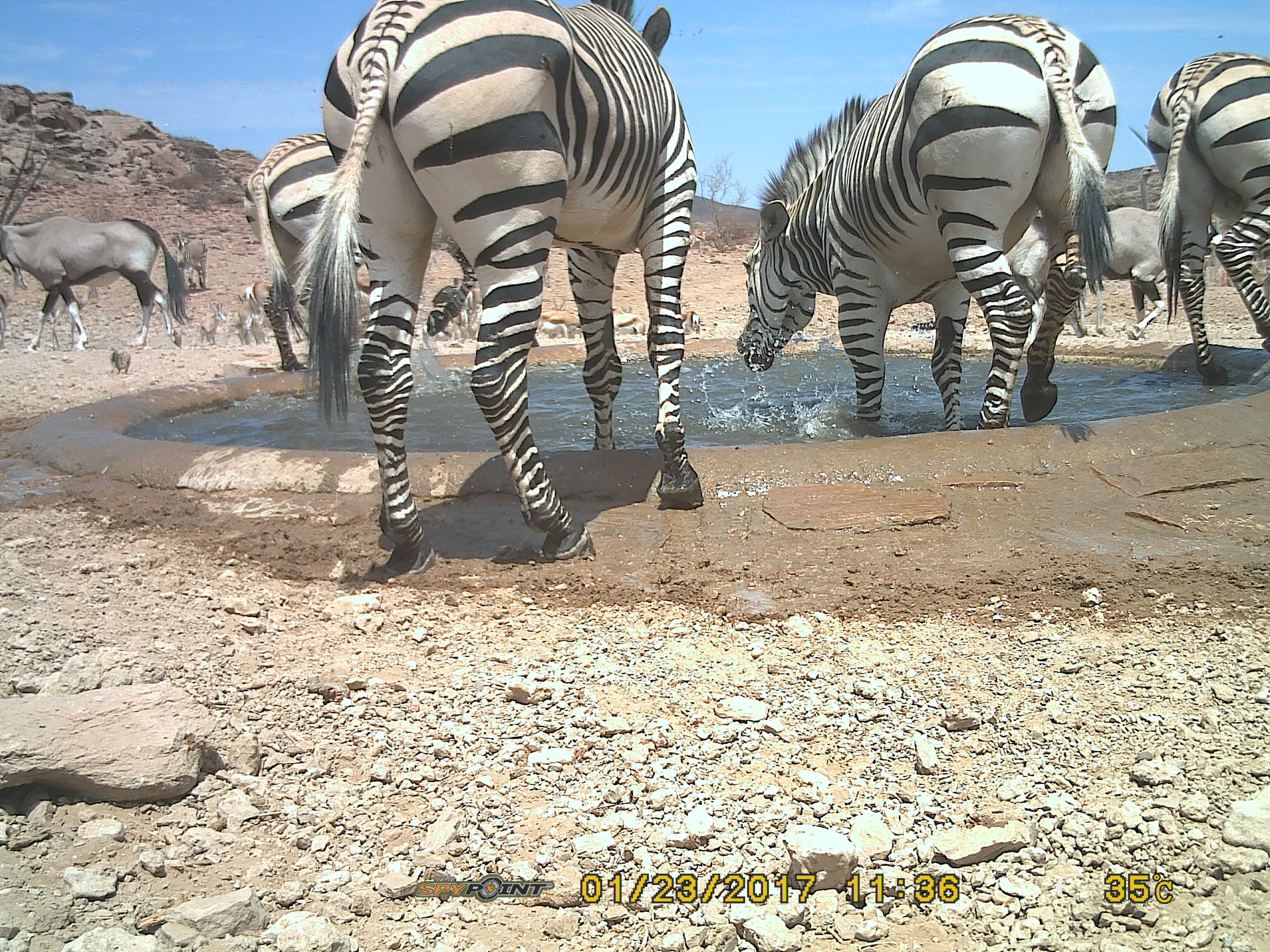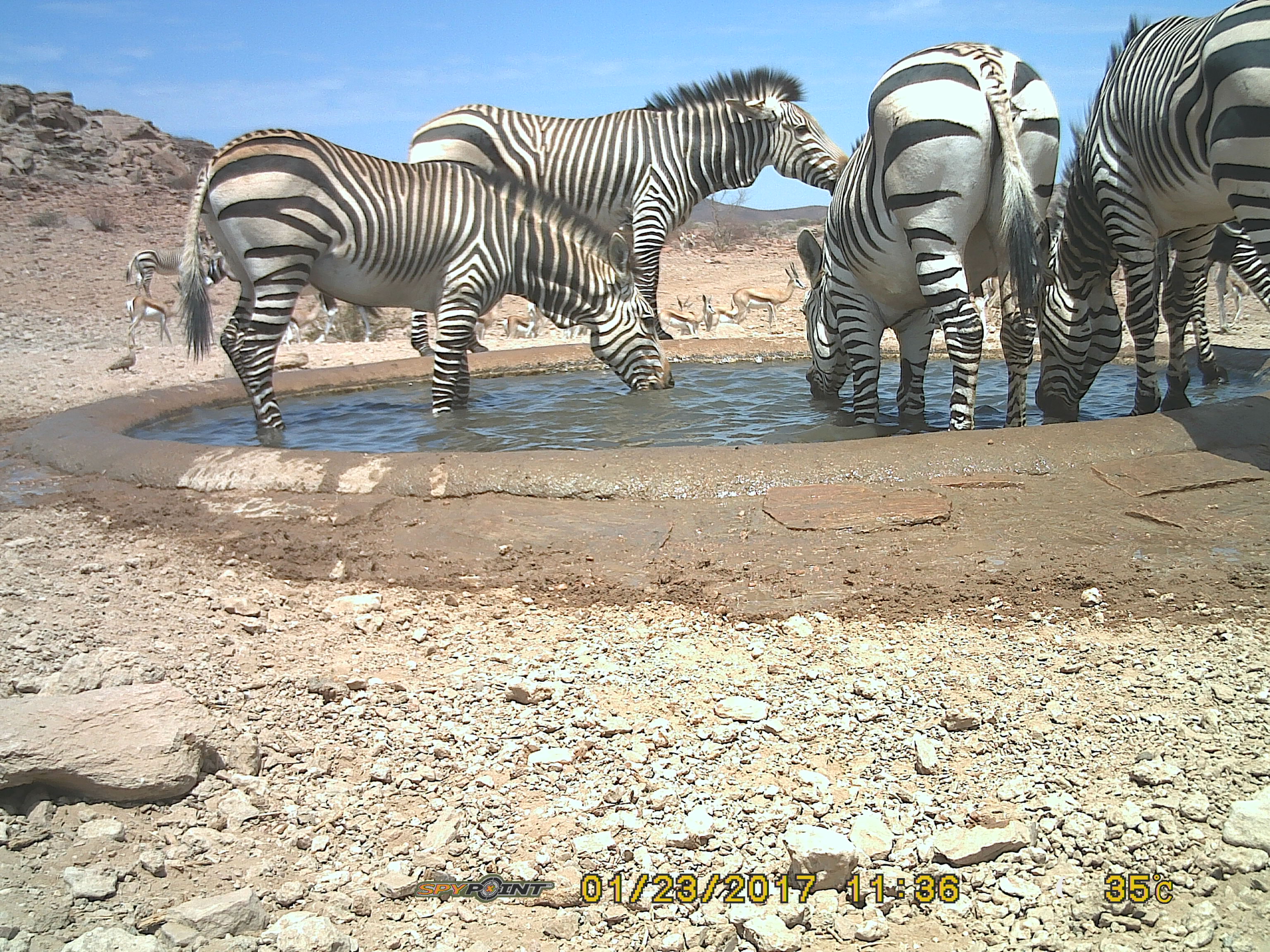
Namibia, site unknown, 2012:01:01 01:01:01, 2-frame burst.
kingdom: Animalia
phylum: Chordata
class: Mammalia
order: Perissodactyla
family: Equidae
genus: Equus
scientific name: Equus zebra hartmannae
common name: hartmann's mountain zebra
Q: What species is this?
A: Equus zebra hartmannae (hartmann's mountain zebra).